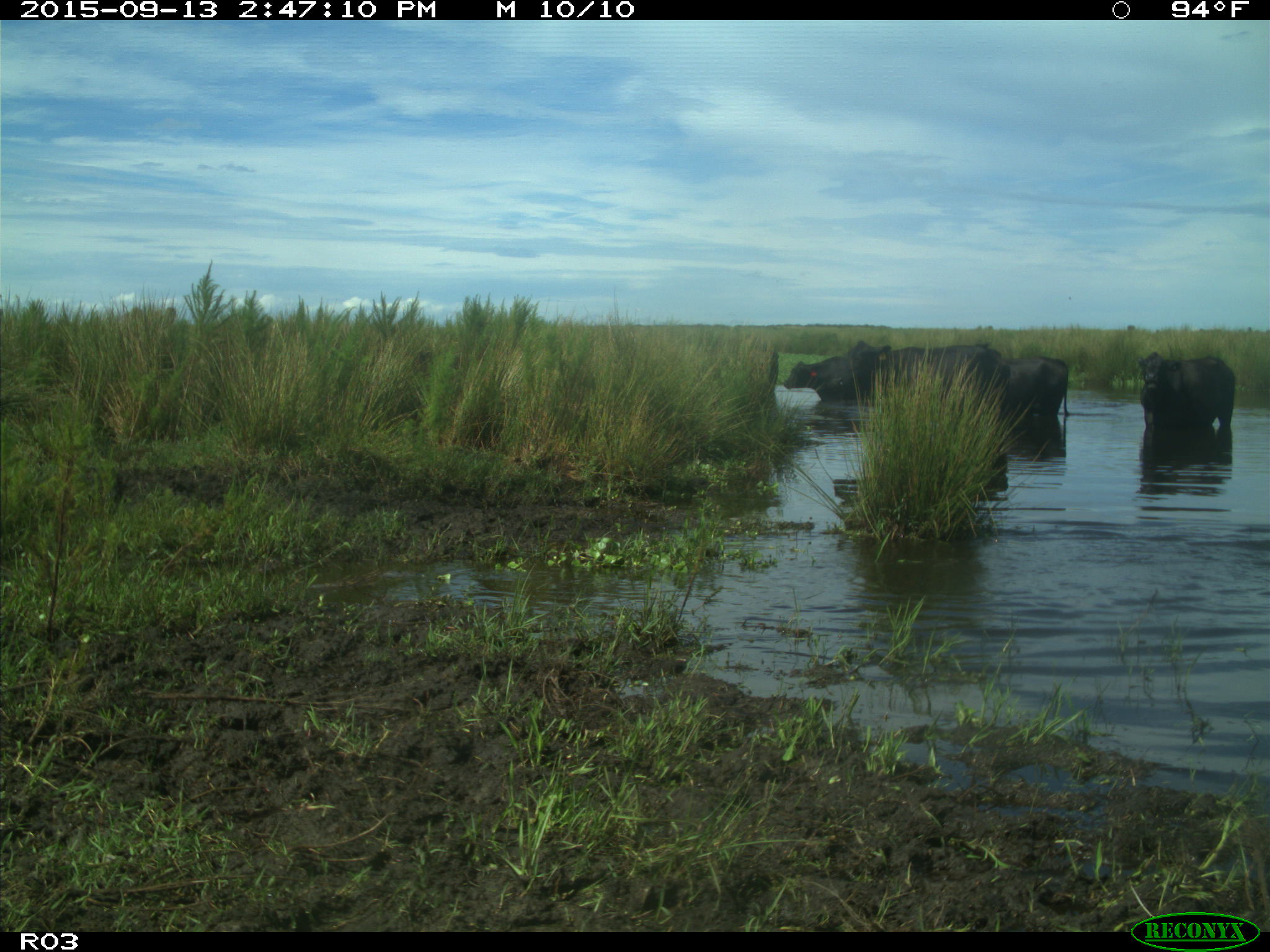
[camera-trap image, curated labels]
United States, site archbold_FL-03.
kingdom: Animalia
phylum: Chordata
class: Mammalia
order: Artiodactyla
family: Bovidae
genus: Bos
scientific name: Bos taurus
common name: domestic cow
Bos taurus (domestic cow).